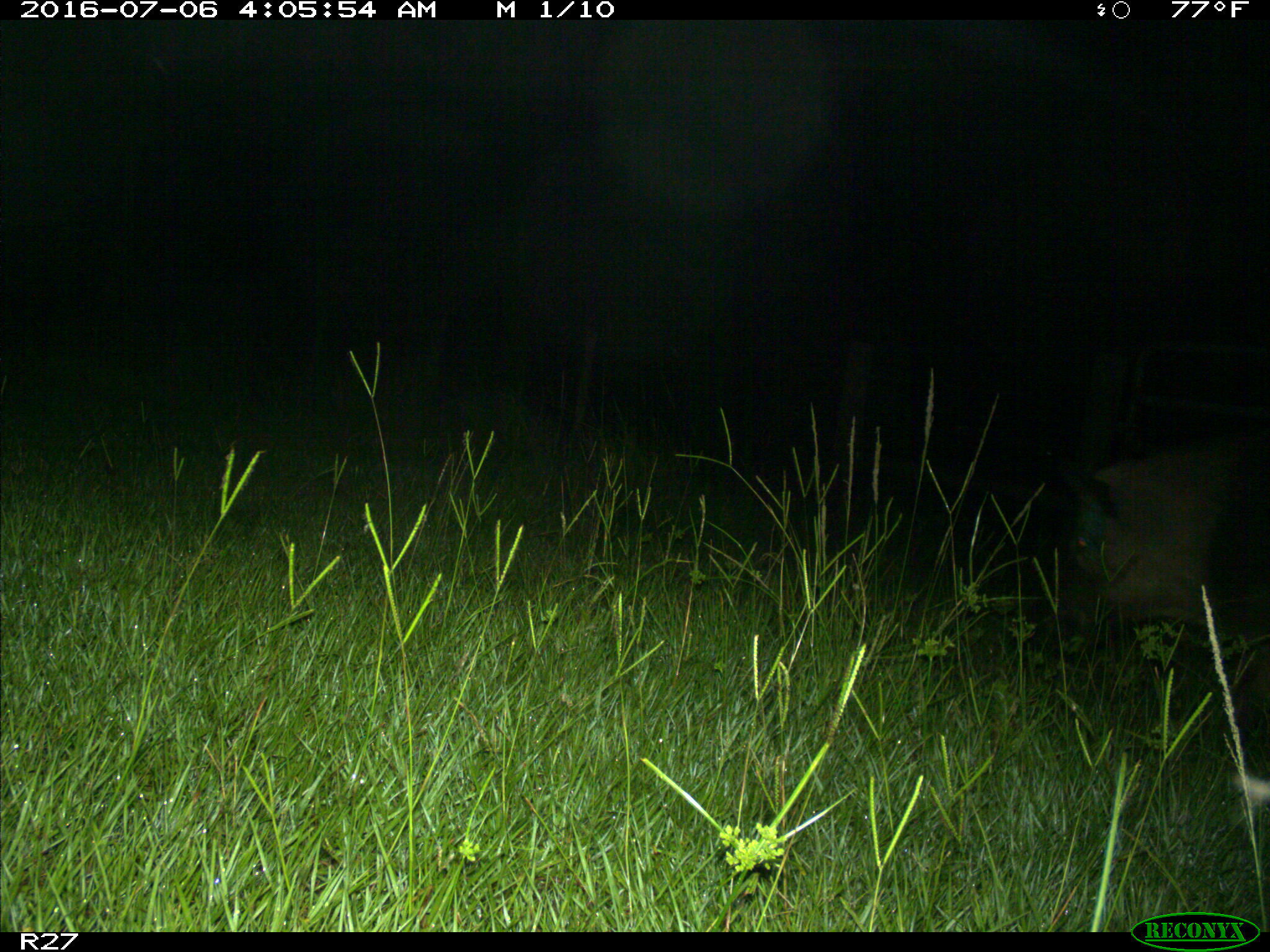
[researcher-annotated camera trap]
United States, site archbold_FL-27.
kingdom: Animalia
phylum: Chordata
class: Mammalia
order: Artiodactyla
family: Suidae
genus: Sus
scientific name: Sus scrofa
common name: wild boar